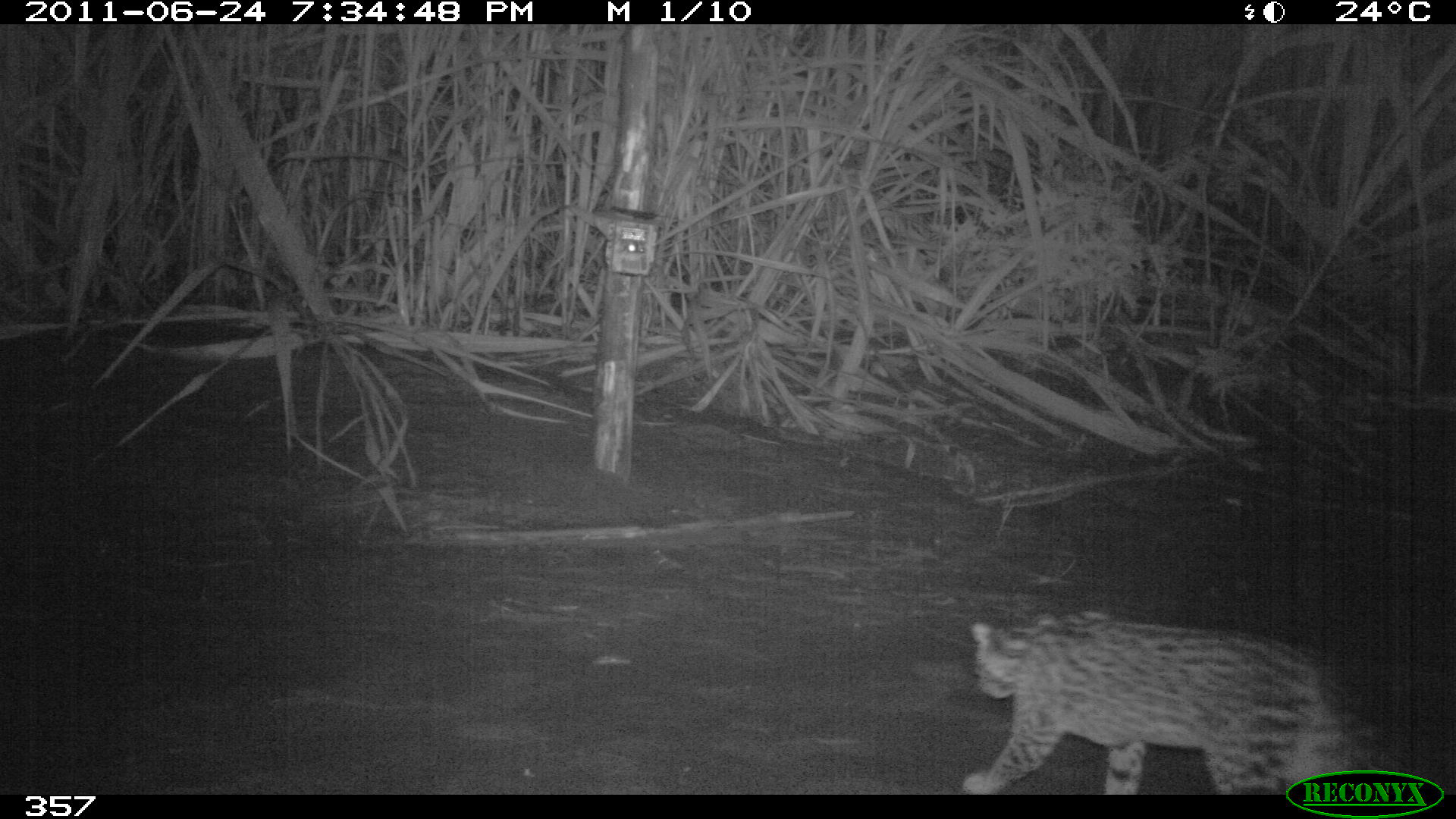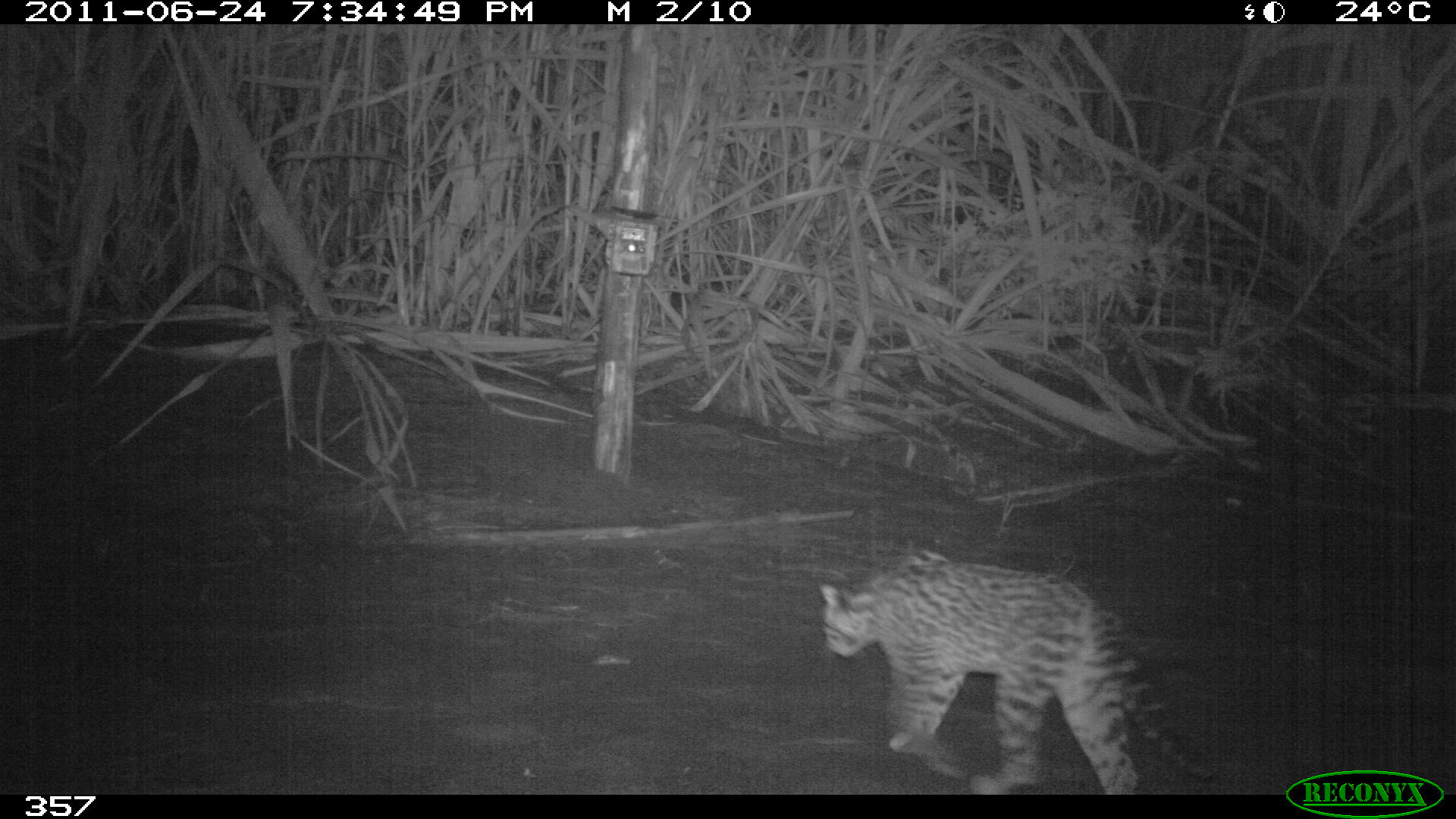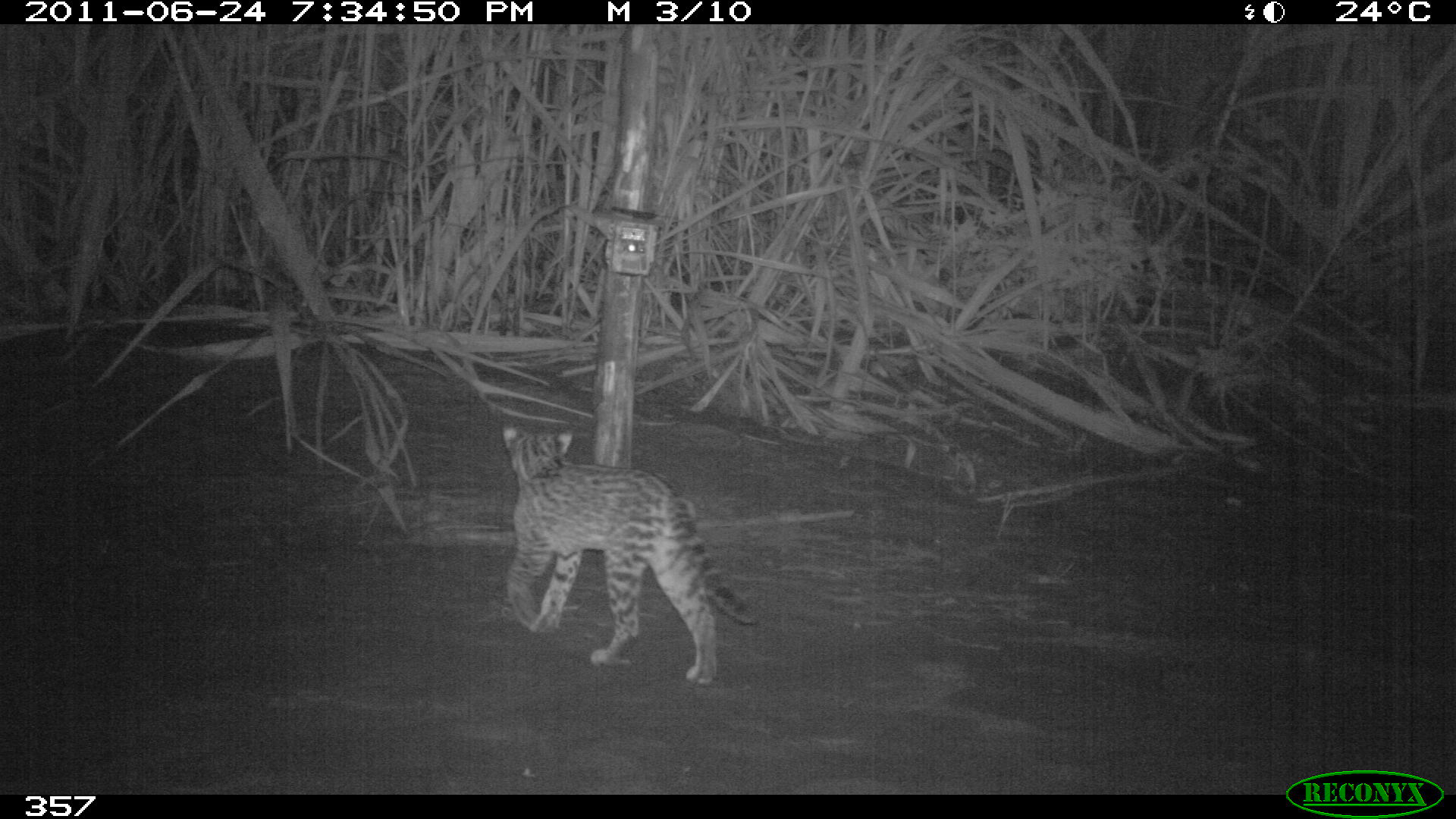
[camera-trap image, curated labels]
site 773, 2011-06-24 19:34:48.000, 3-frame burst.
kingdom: Animalia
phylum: Chordata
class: Mammalia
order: Carnivora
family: Felidae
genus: Leopardus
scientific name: Leopardus pardalis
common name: ocelot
Leopardus pardalis (ocelot).